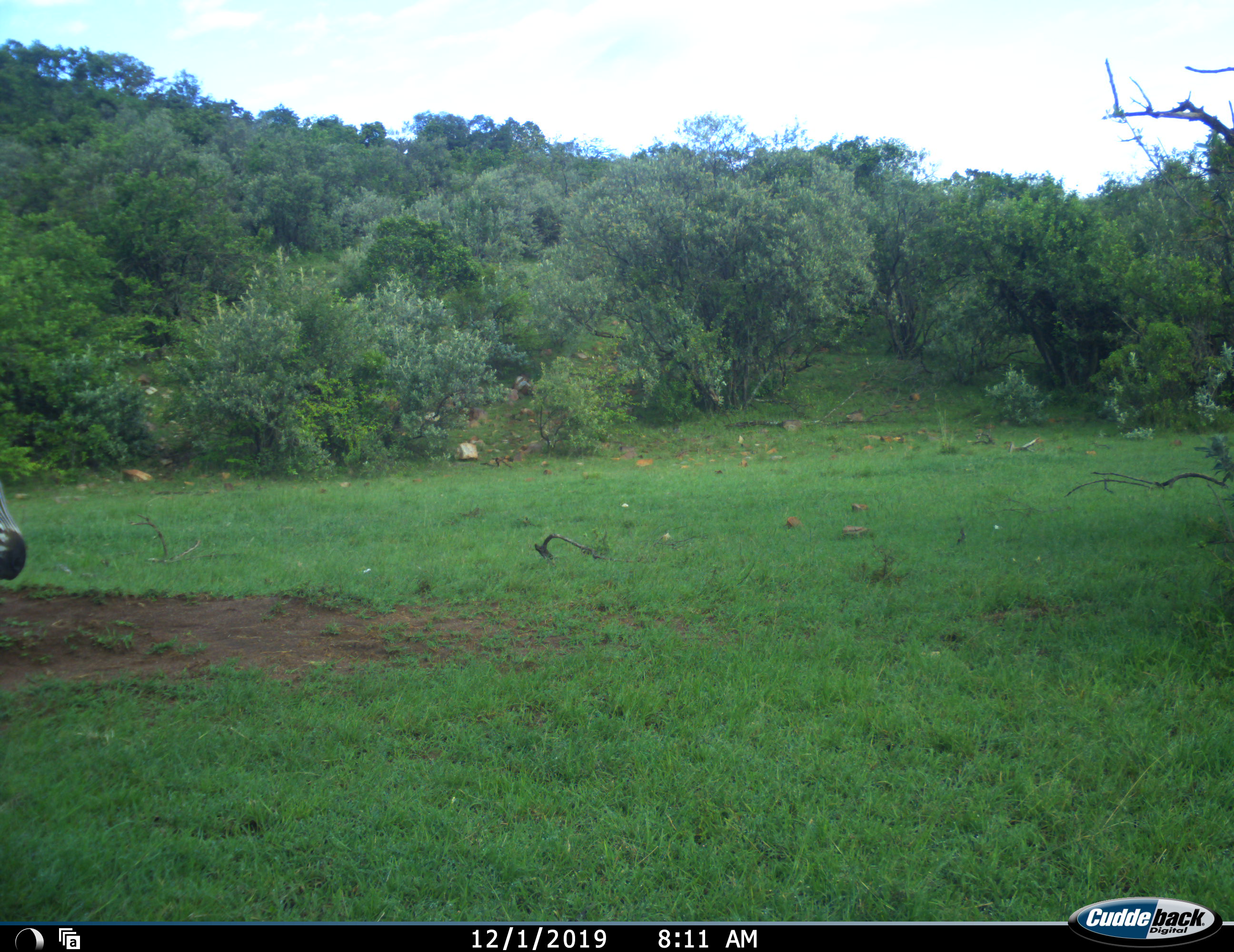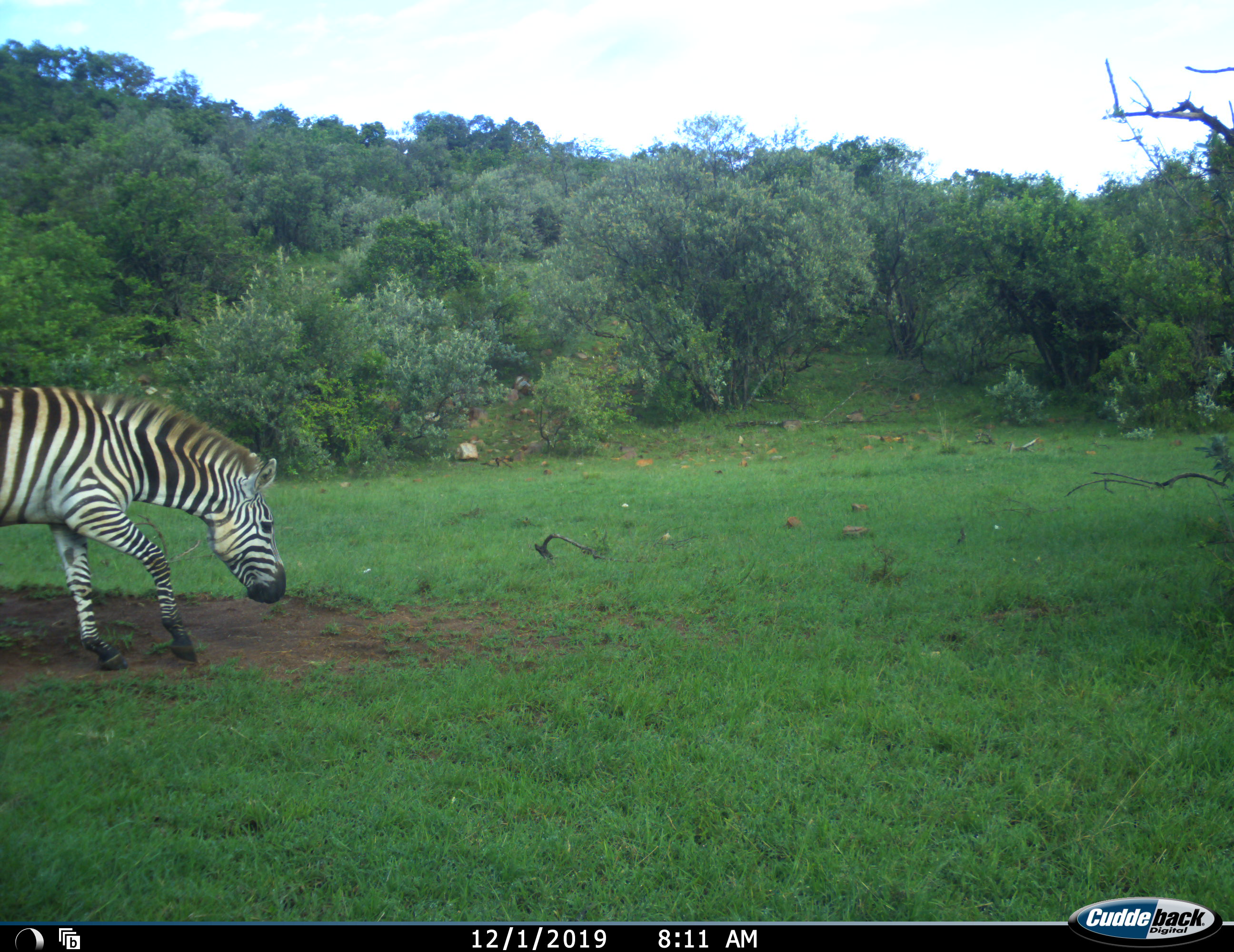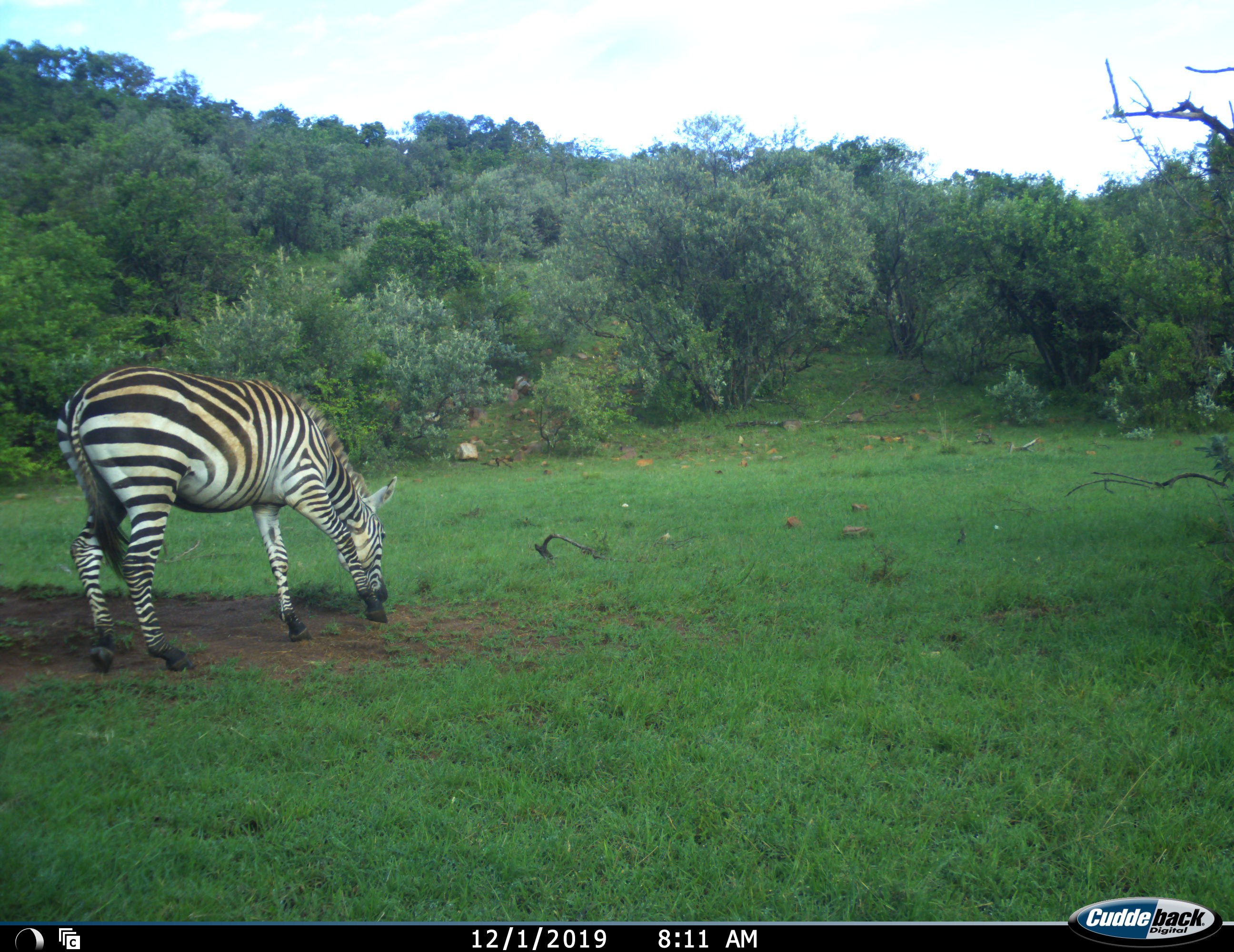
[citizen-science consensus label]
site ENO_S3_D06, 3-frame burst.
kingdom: Animalia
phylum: Chordata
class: Mammalia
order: Perissodactyla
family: Equidae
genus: Equus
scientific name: Equus quagga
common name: plains zebra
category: zebraplains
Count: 1.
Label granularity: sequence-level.